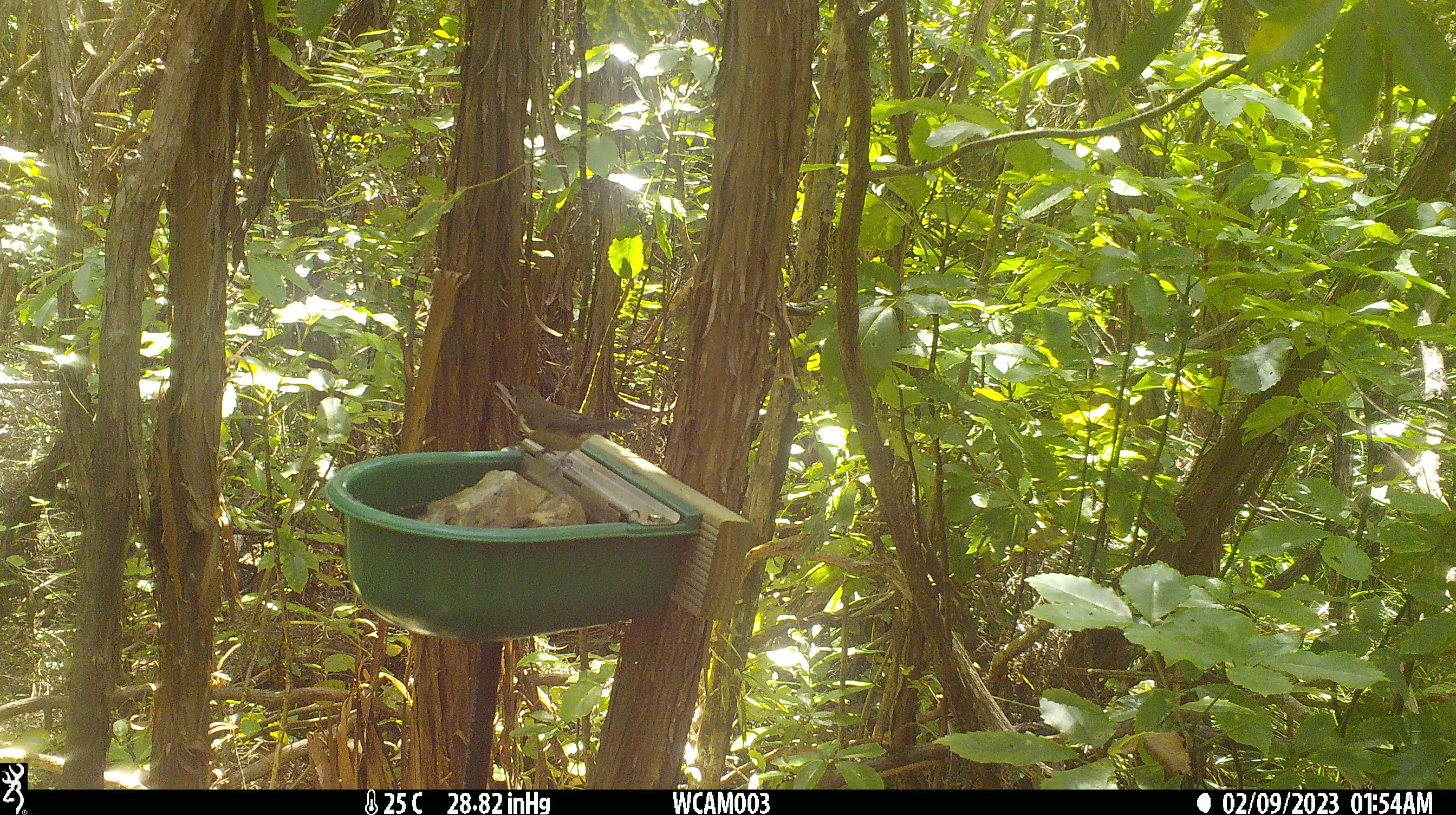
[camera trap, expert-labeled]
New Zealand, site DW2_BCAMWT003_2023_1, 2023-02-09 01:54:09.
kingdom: Animalia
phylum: Chordata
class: Aves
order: Passeriformes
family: Meliphagidae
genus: Anthornis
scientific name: Anthornis melanura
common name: new zealand bellbird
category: bellbird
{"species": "bellbird (new zealand bellbird) (Anthornis melanura)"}